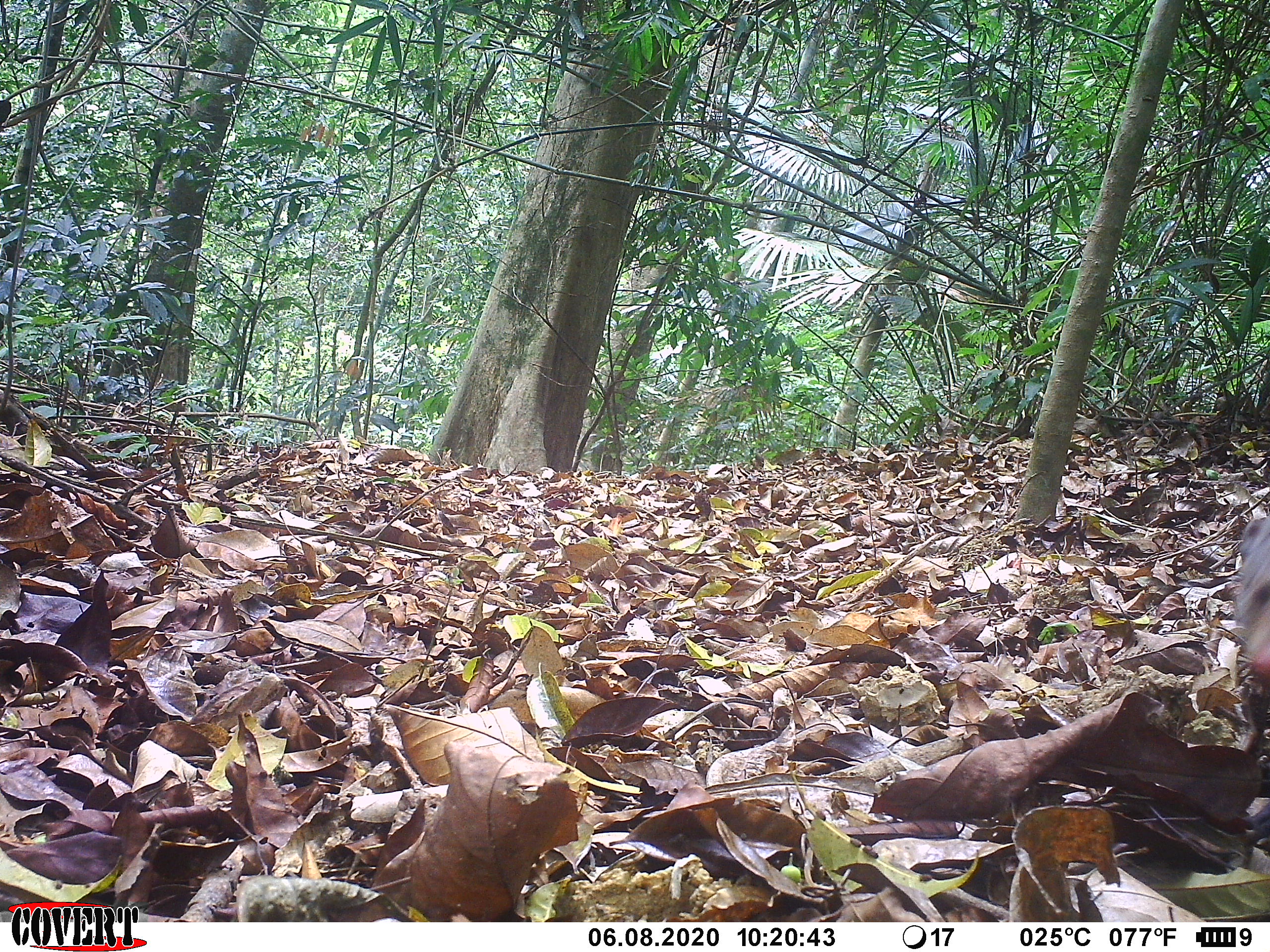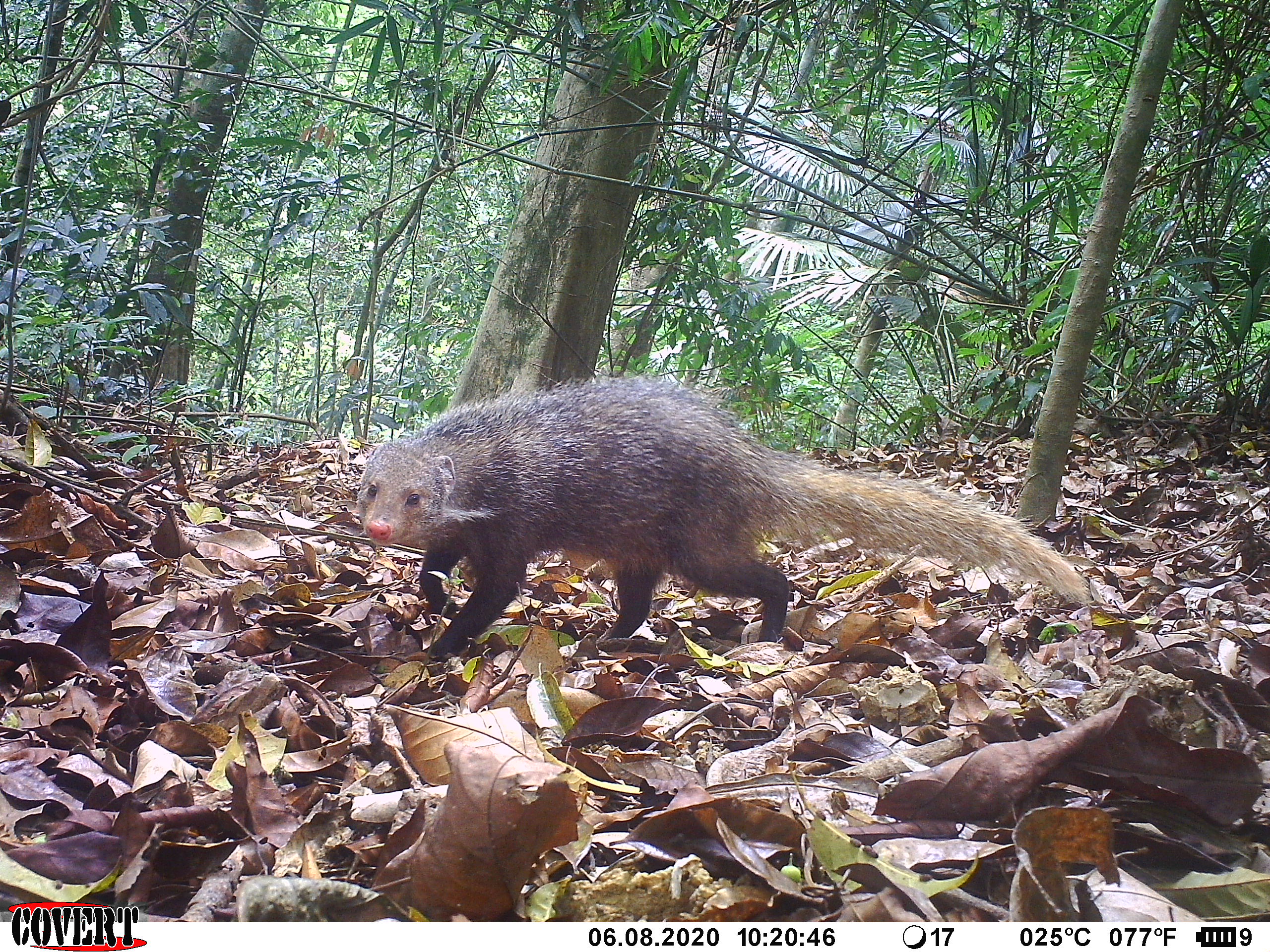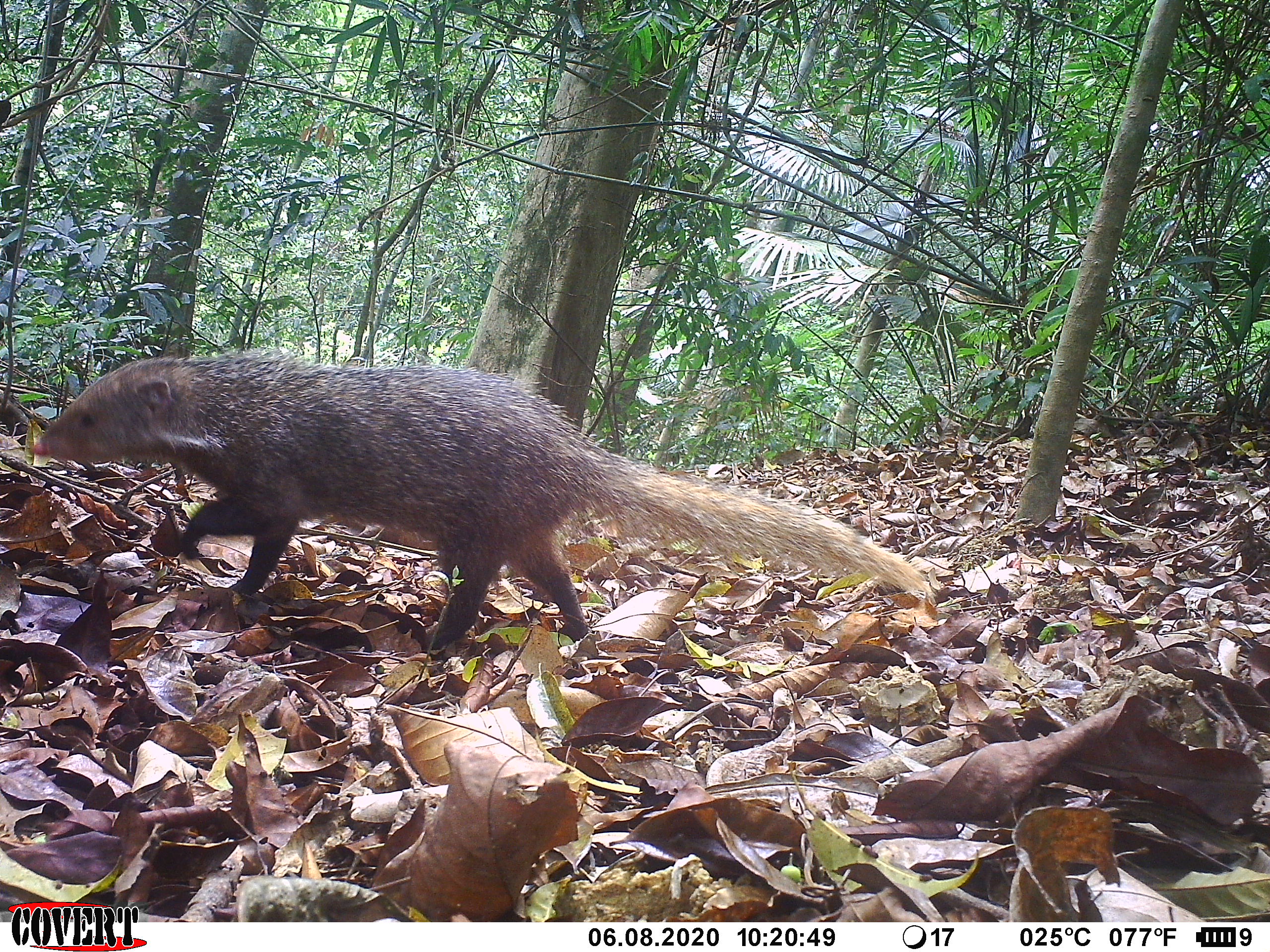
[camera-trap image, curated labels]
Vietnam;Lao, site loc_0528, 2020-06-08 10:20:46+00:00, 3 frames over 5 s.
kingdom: Animalia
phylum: Chordata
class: Mammalia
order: Carnivora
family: Herpestidae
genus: Urva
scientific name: Urva urva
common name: crab-eating mongoose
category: crab eating mongoose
Crab eating mongoose (crab-eating mongoose) (Urva urva). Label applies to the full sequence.